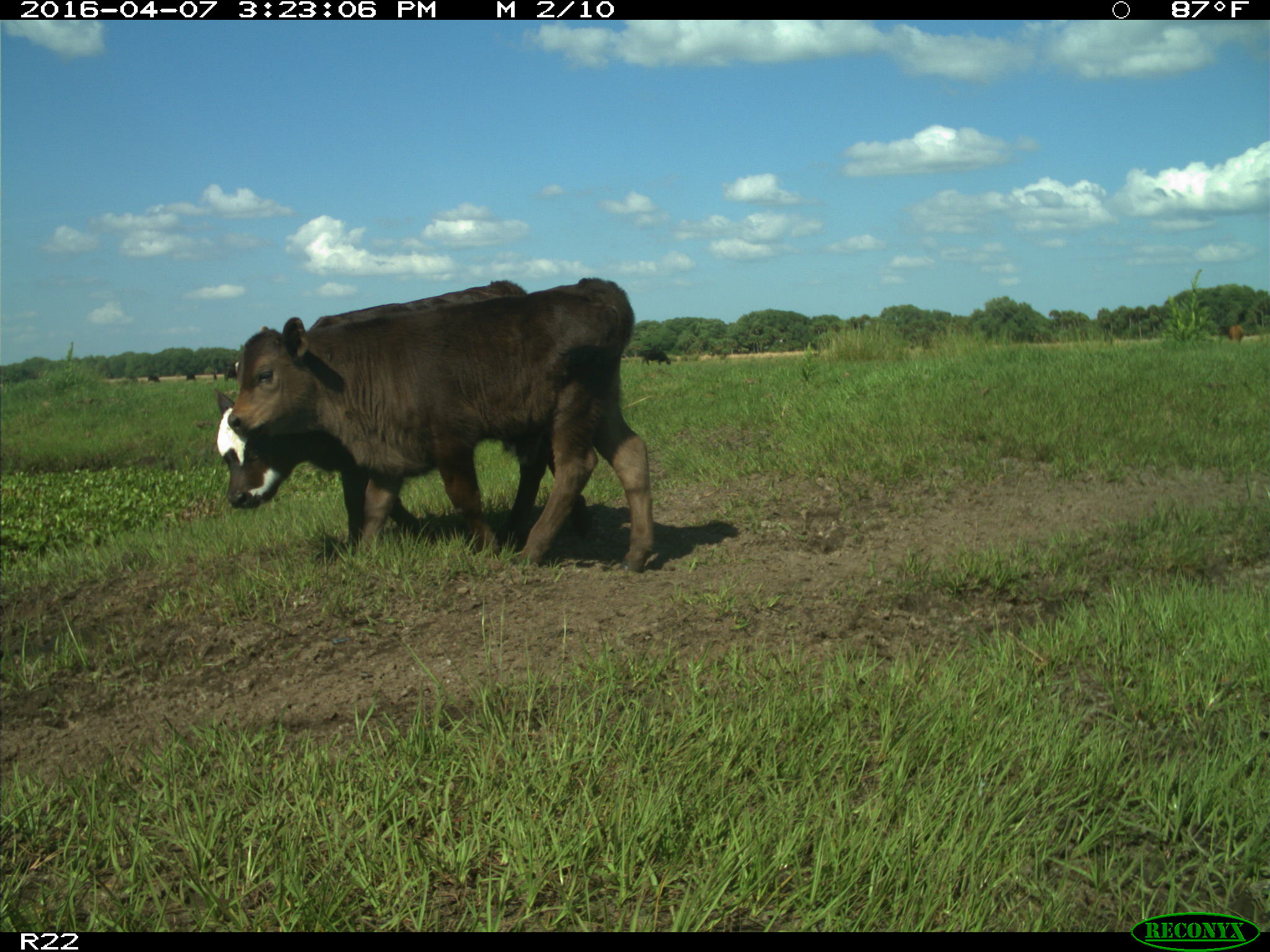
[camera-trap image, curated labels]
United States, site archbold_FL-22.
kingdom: Animalia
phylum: Chordata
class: Mammalia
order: Artiodactyla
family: Bovidae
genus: Bos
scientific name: Bos taurus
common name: domestic cow